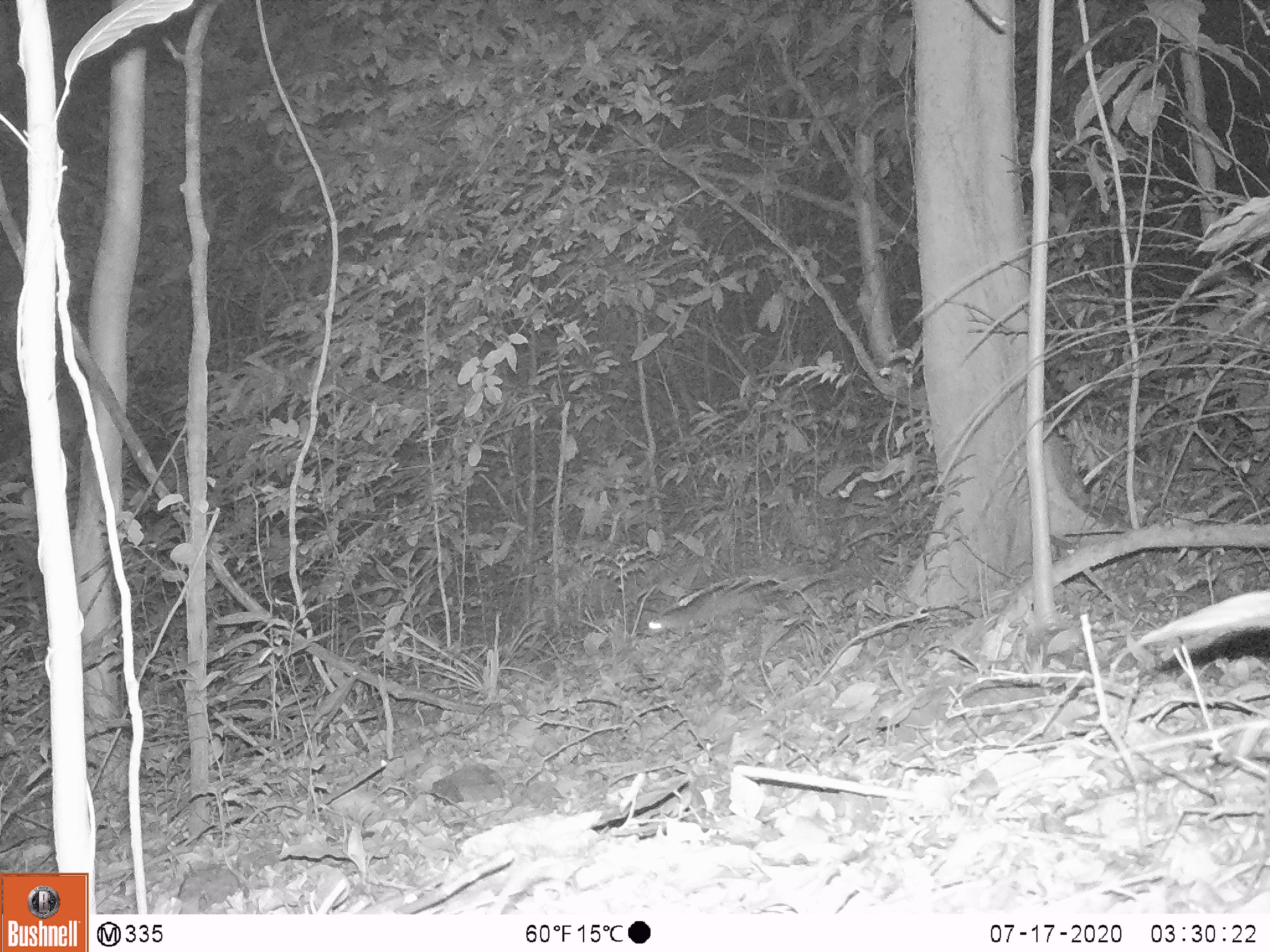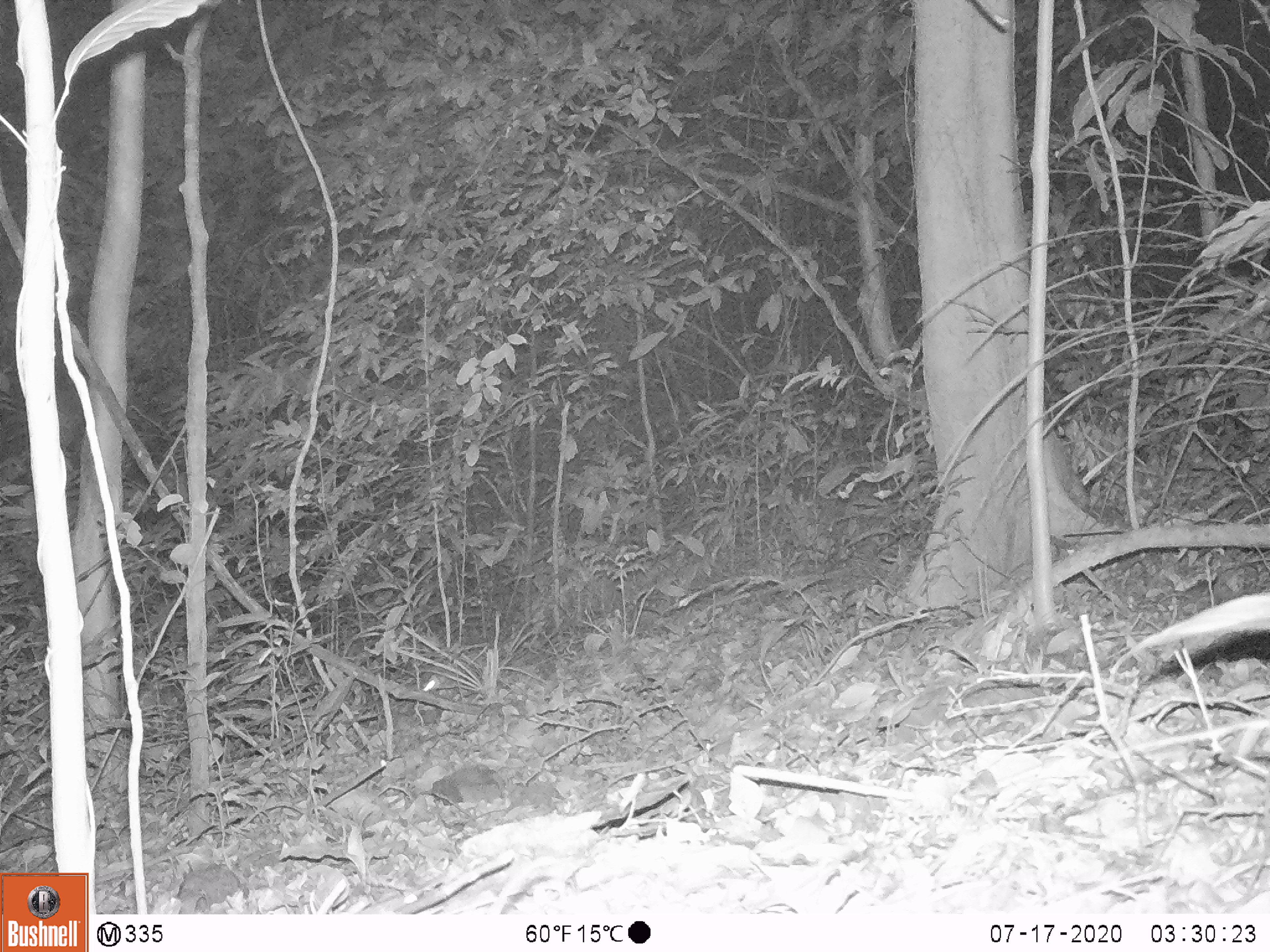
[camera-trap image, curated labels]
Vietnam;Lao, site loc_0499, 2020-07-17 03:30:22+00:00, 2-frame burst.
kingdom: Animalia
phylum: Chordata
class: Mammalia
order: Rodentia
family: Muridae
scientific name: Muridae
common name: old-world mice and rats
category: unidentified murid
Unidentified murid (old-world mice and rats) (Muridae). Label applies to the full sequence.